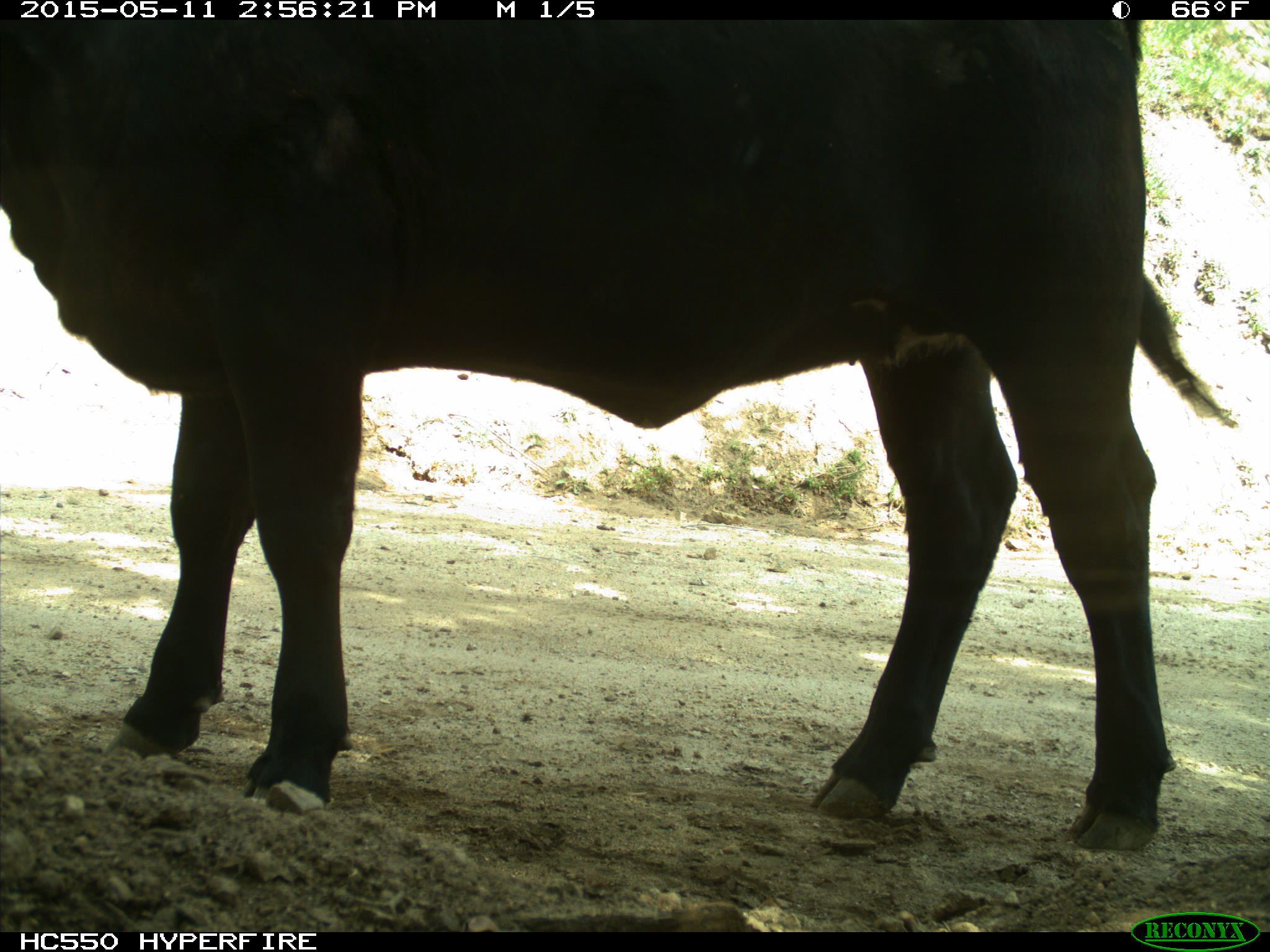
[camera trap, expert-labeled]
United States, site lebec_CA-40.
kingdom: Animalia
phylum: Chordata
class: Mammalia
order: Artiodactyla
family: Bovidae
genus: Bos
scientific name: Bos taurus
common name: domestic cow